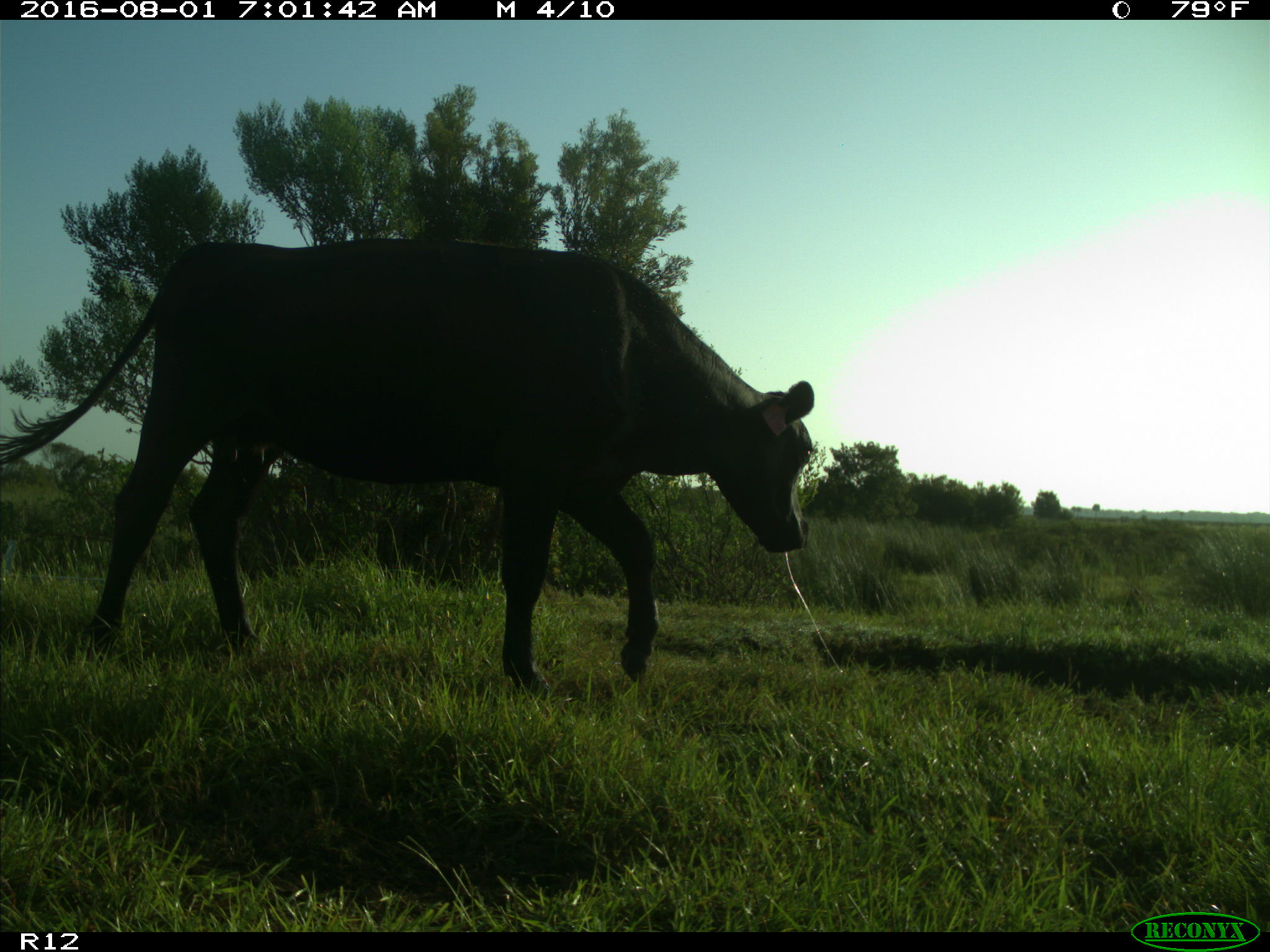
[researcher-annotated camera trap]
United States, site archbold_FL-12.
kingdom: Animalia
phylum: Chordata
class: Mammalia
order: Artiodactyla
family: Bovidae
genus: Bos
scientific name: Bos taurus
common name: domestic cow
Bos taurus (domestic cow).